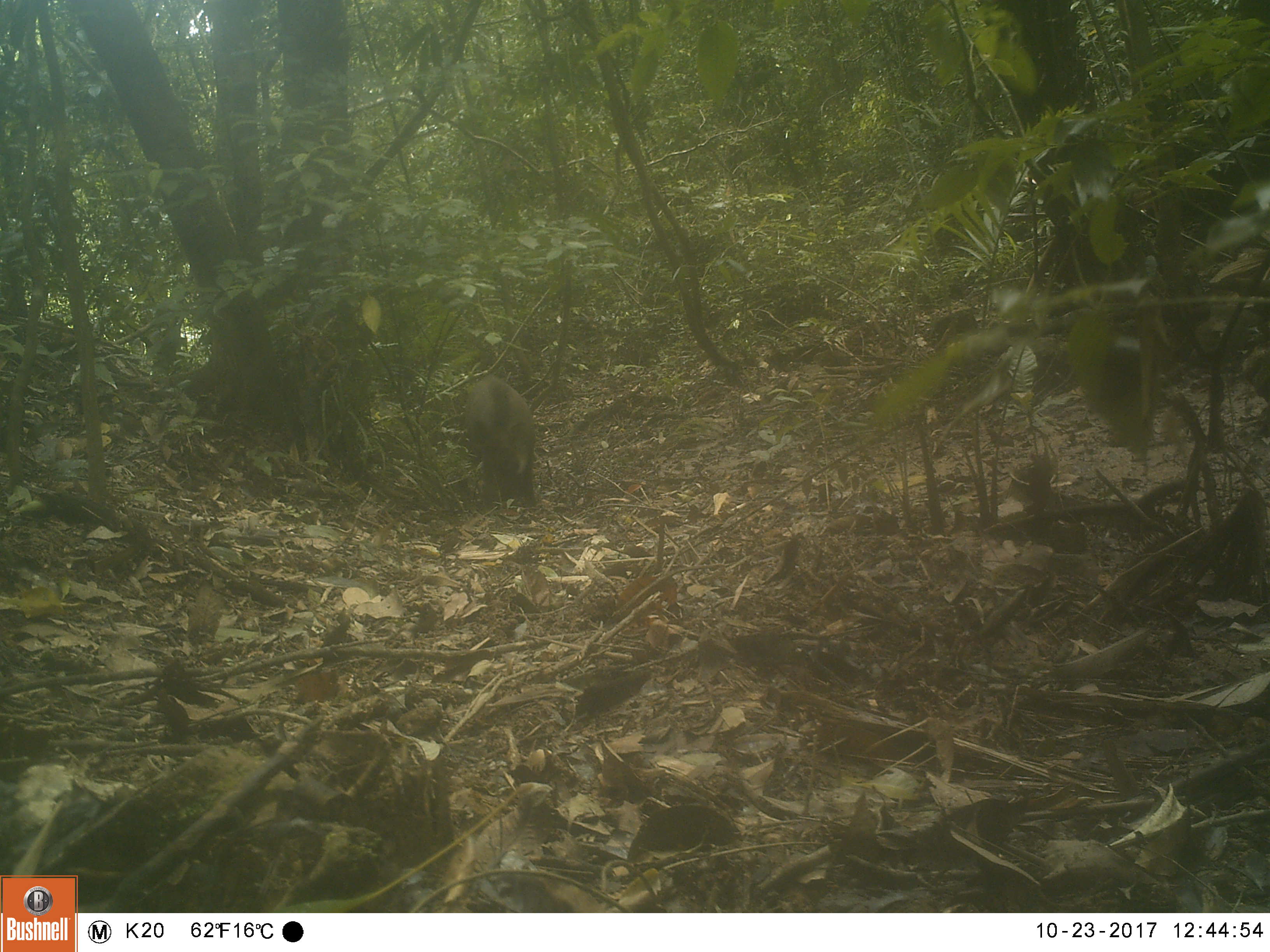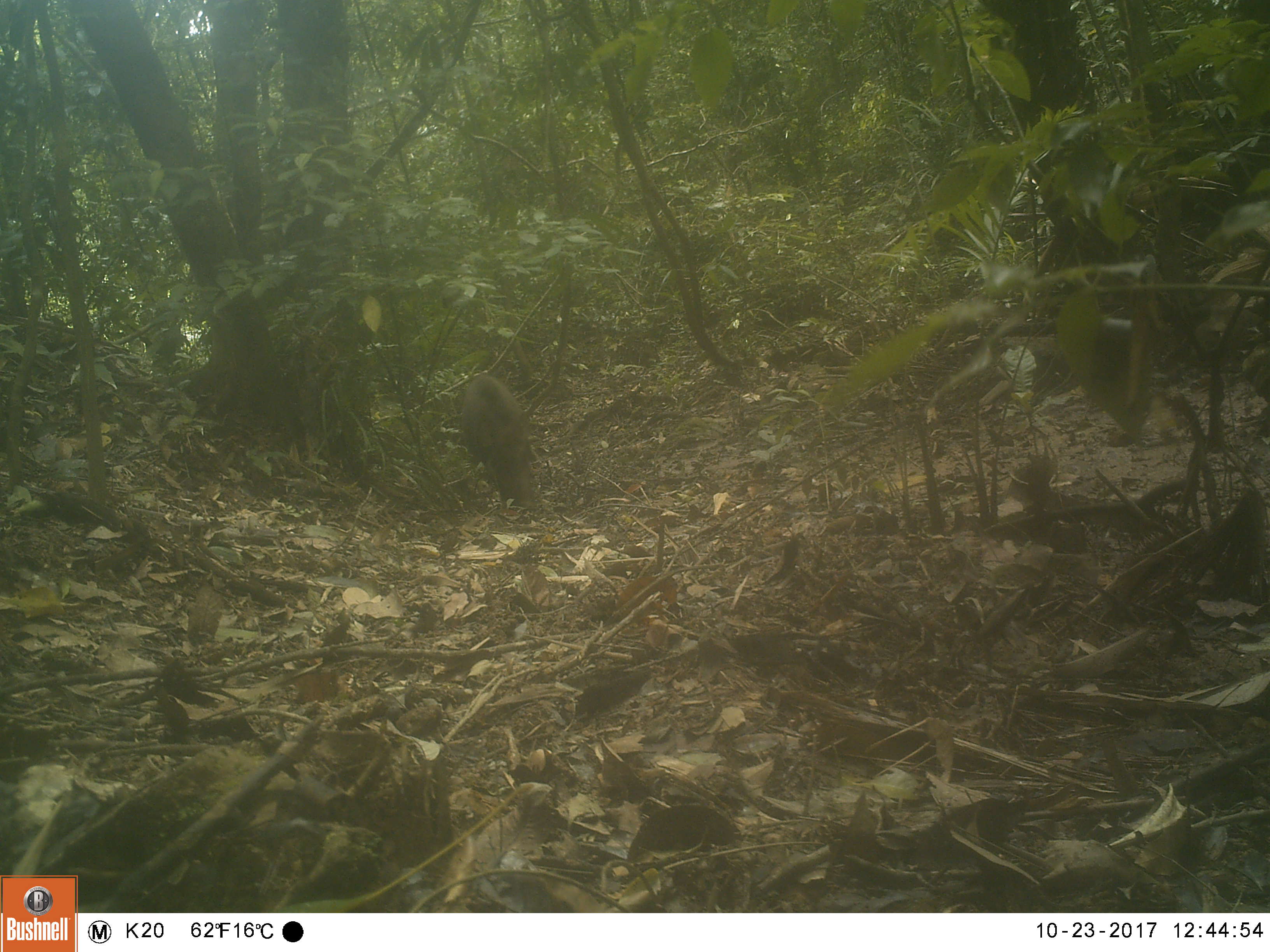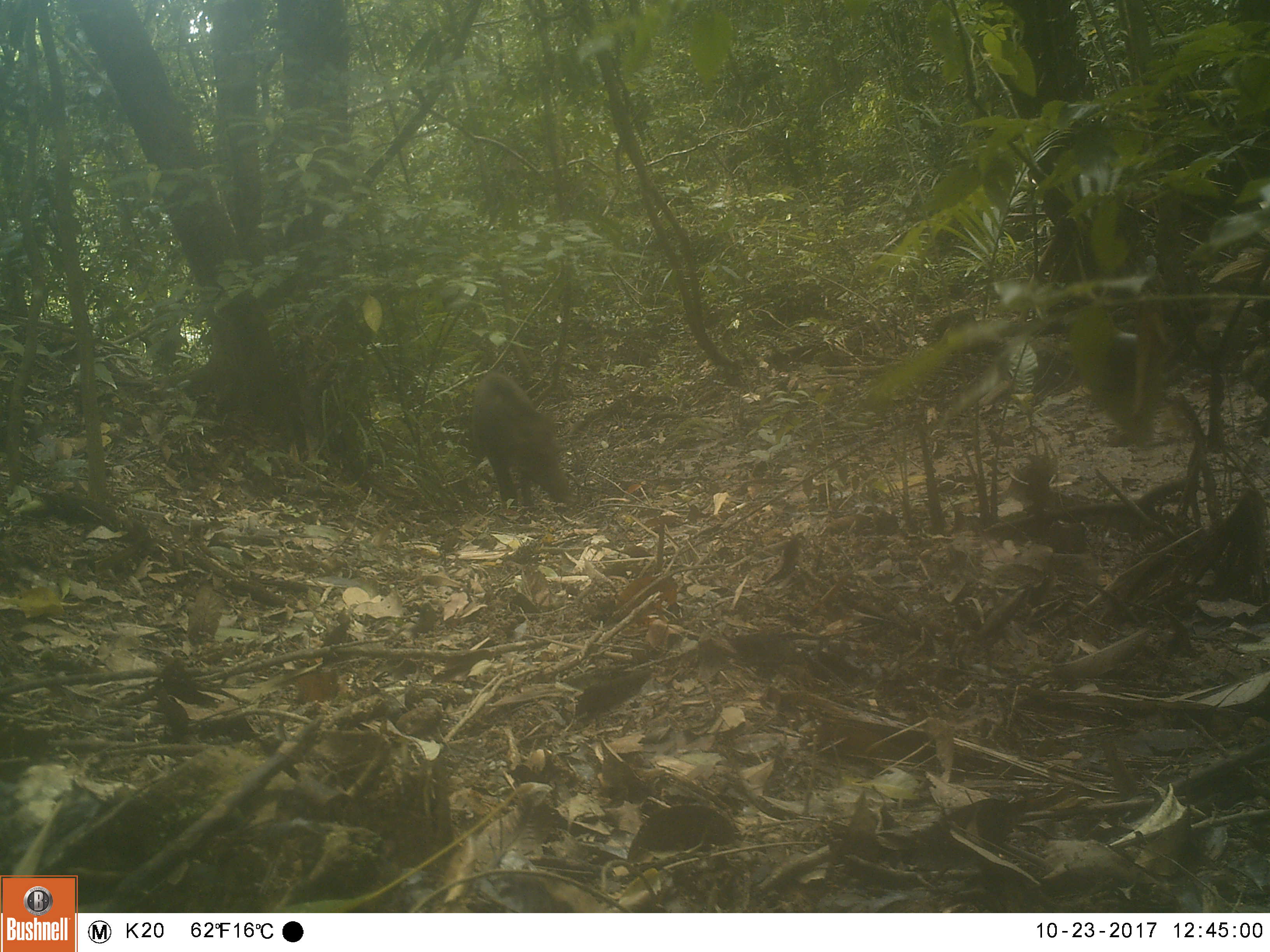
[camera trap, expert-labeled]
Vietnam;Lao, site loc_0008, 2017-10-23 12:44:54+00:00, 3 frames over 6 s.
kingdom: Animalia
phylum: Chordata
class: Mammalia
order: Artiodactyla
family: Suidae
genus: Sus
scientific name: Sus scrofa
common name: eurasian wild pig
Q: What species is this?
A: Eurasian wild pig (Sus scrofa).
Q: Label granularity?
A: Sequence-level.